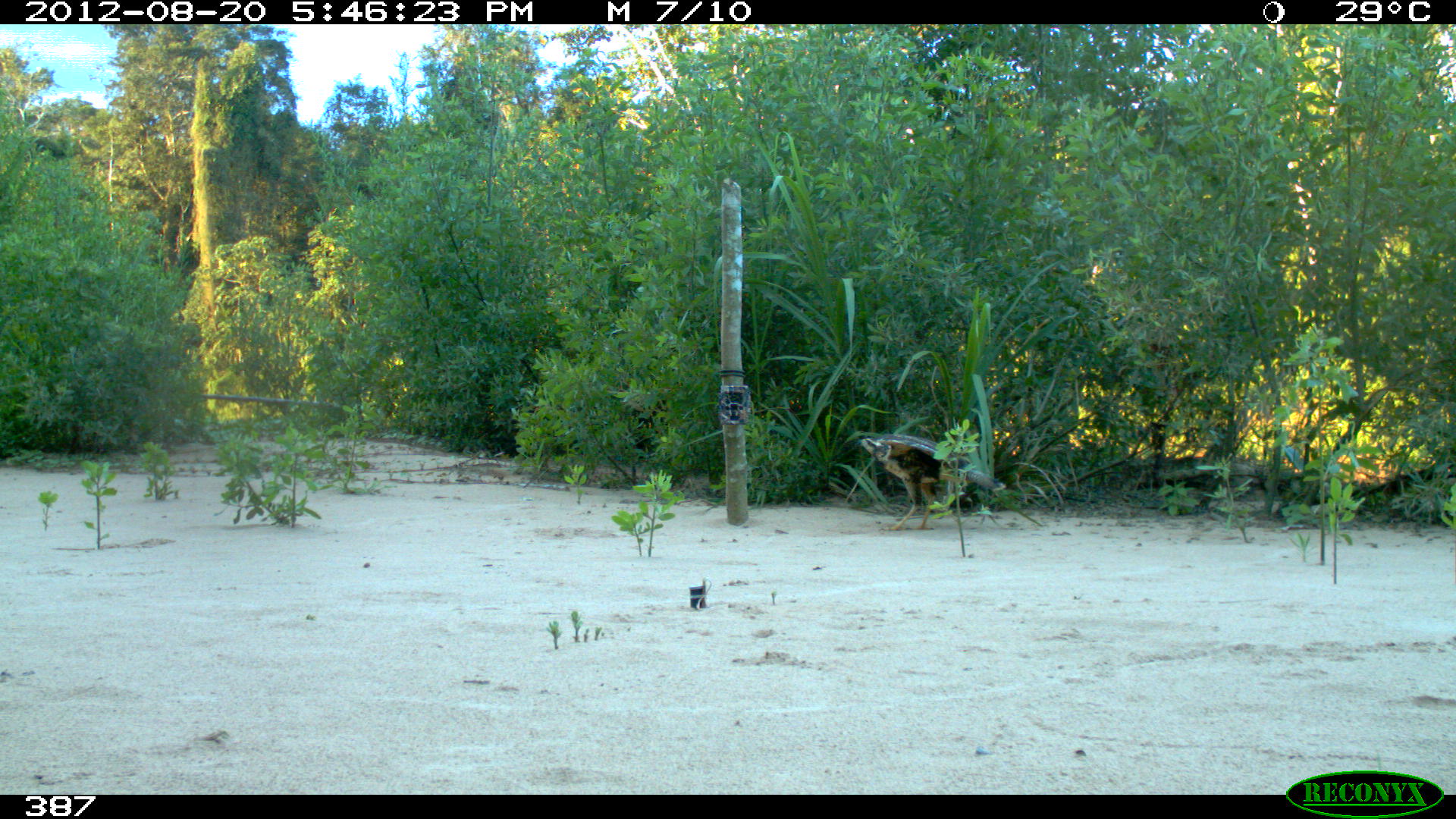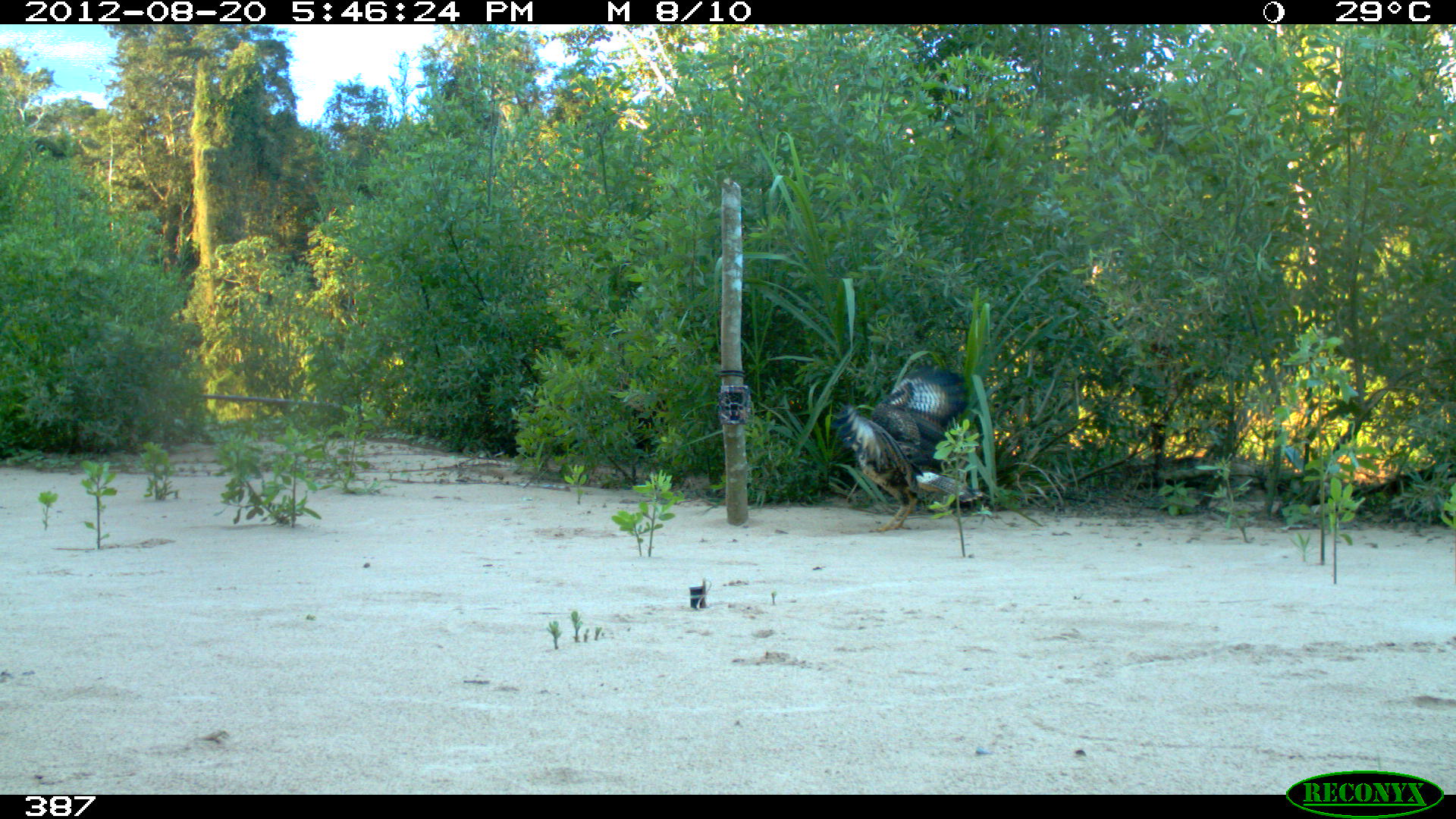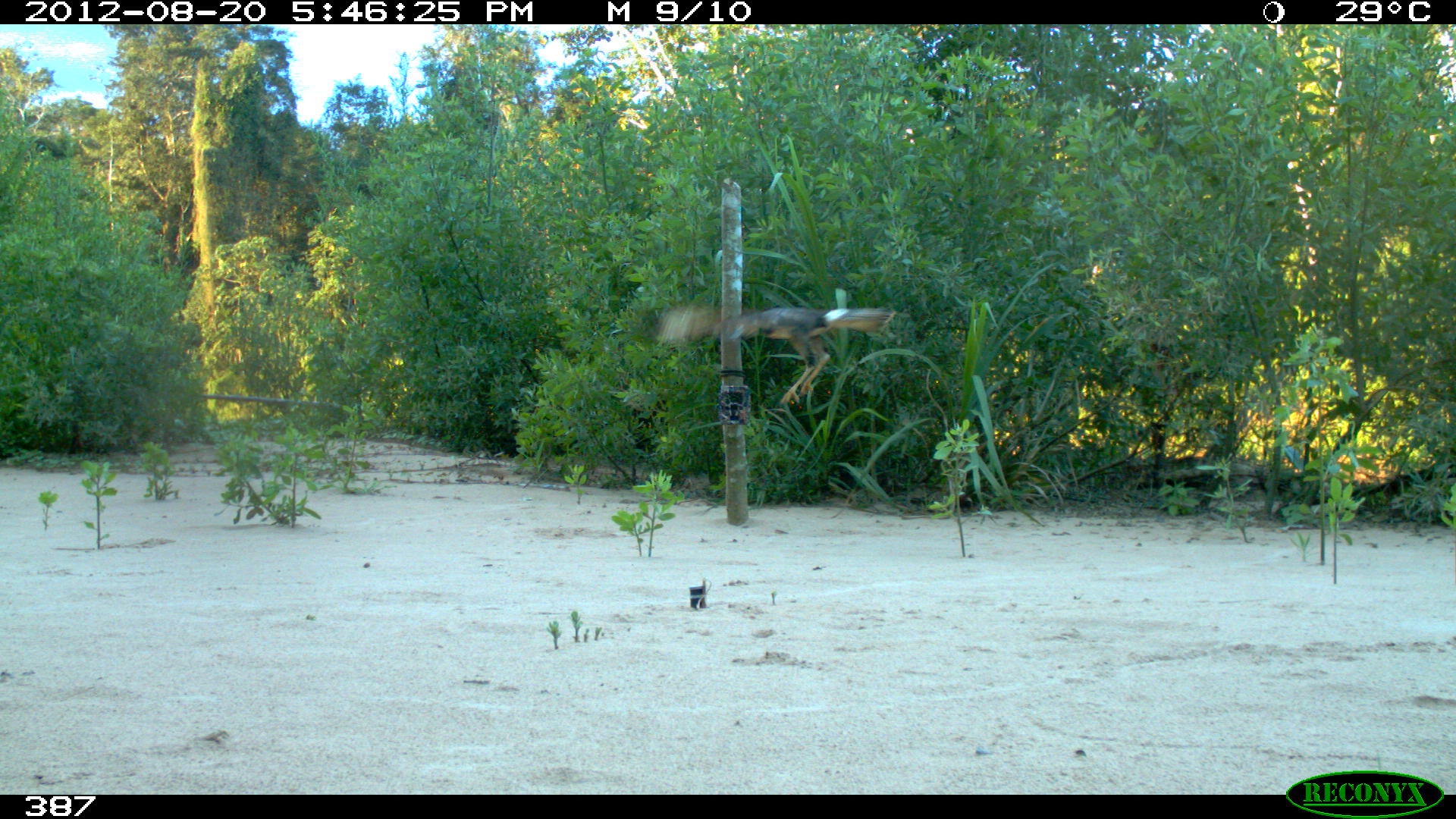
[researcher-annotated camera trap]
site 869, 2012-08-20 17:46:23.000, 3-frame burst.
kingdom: Animalia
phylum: Chordata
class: Aves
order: Accipitriformes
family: Accipitridae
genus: Buteogallus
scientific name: Buteogallus urubitinga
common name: great black hawk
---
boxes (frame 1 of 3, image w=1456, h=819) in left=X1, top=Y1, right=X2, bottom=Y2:
buteogallus urubitinga: left=860, top=436, right=1006, bottom=530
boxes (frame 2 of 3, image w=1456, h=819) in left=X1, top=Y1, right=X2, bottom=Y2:
buteogallus urubitinga: left=826, top=365, right=991, bottom=532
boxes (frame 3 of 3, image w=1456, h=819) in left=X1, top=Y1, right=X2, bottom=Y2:
buteogallus urubitinga: left=656, top=303, right=897, bottom=404